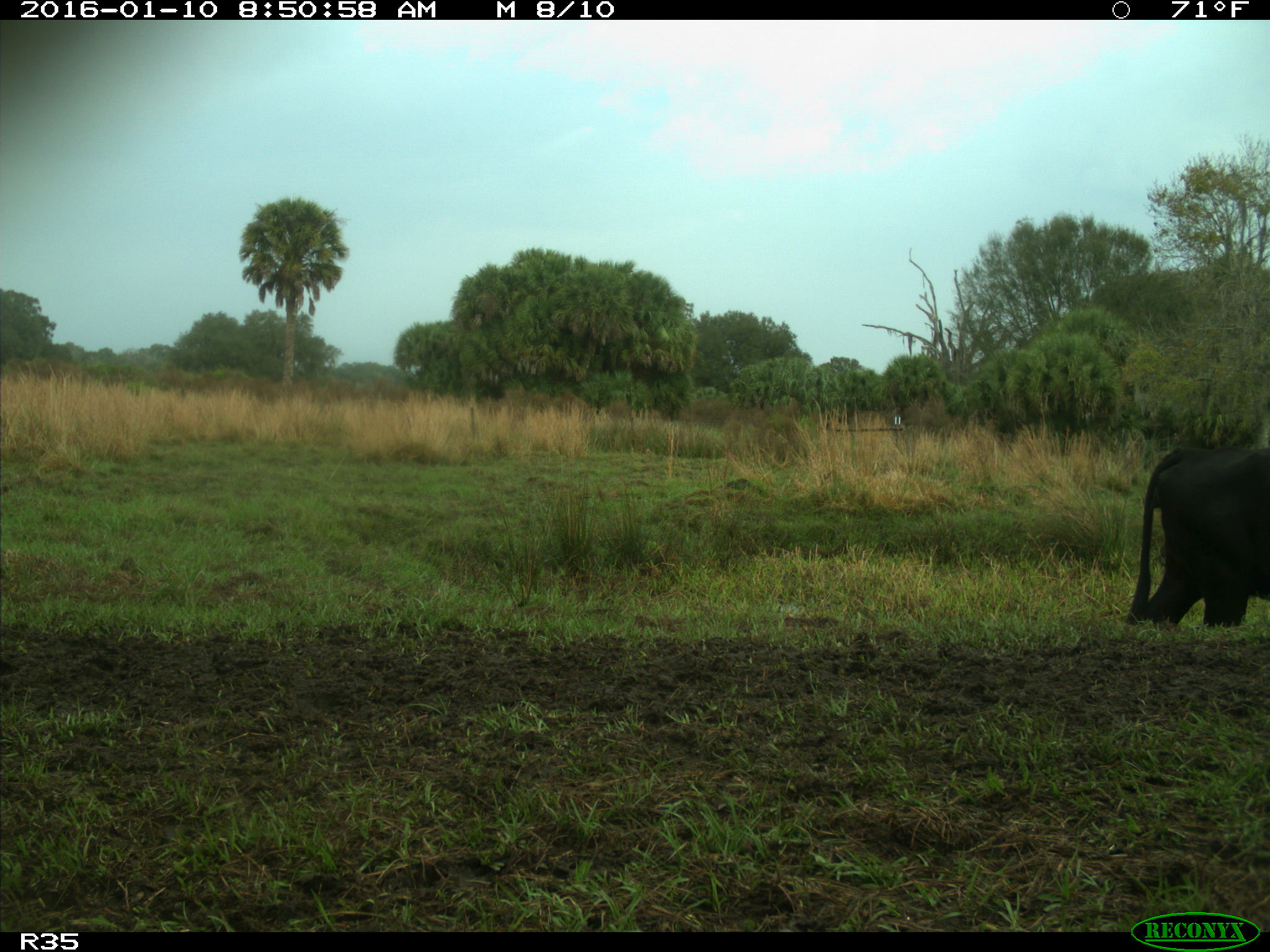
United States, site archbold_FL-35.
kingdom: Animalia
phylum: Chordata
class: Mammalia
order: Artiodactyla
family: Bovidae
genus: Bos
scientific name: Bos taurus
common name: domestic cow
Bos taurus (domestic cow).